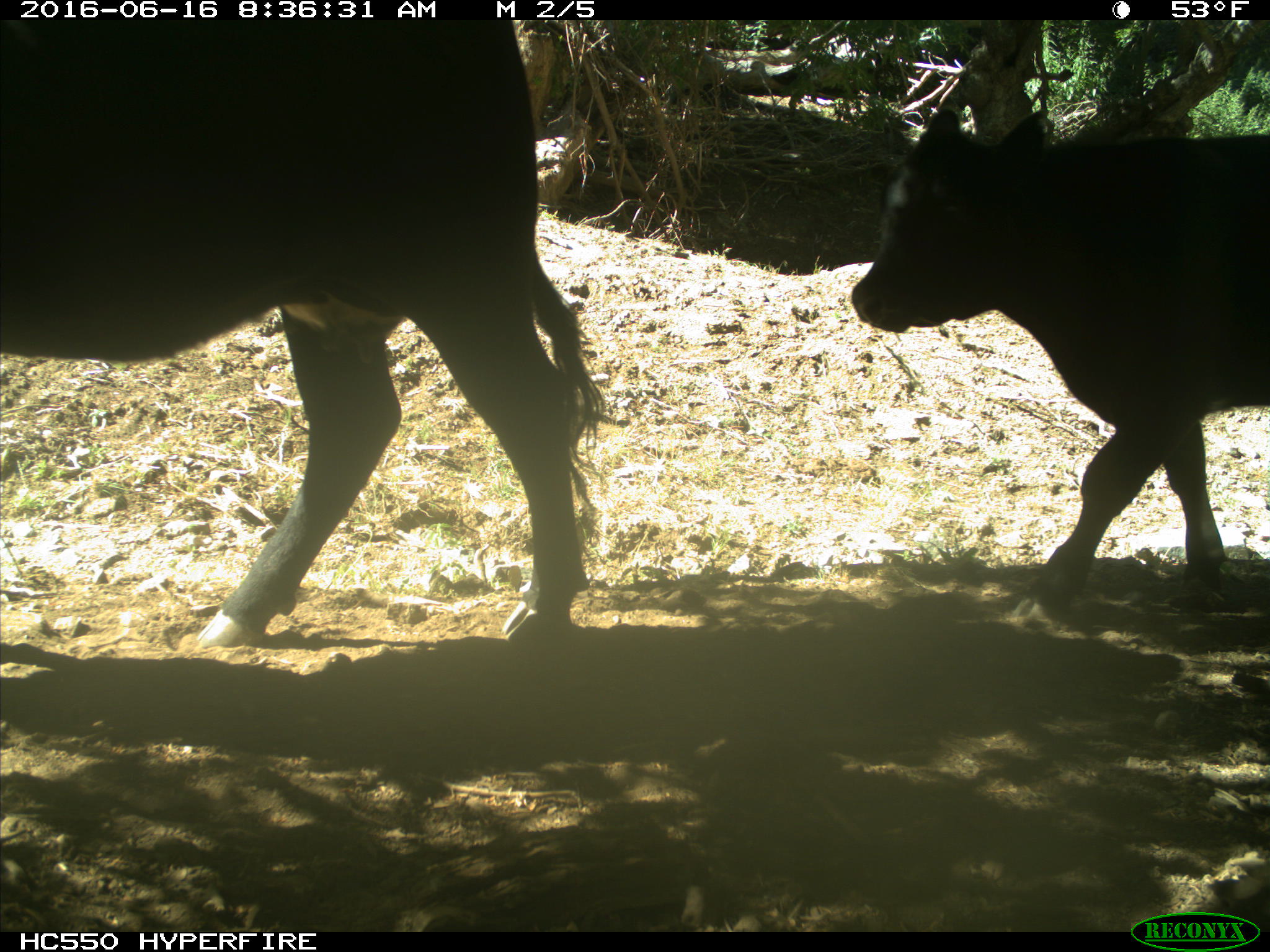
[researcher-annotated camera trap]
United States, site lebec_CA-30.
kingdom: Animalia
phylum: Chordata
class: Mammalia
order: Artiodactyla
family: Bovidae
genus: Bos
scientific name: Bos taurus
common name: domestic cow